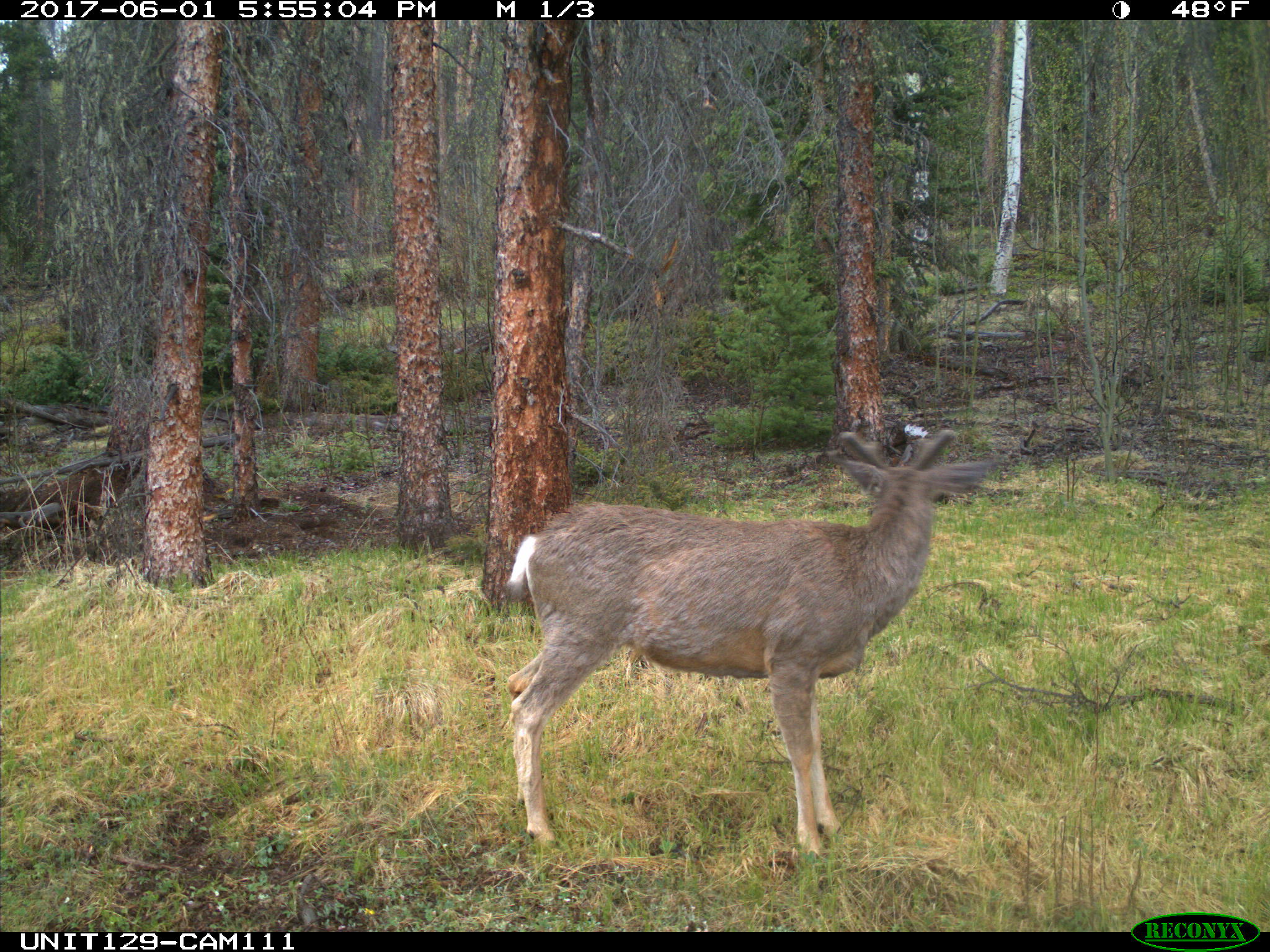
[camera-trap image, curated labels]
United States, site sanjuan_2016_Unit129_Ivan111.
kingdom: Animalia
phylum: Chordata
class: Mammalia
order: Artiodactyla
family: Cervidae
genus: Odocoileus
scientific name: Odocoileus hemionus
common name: mule deer